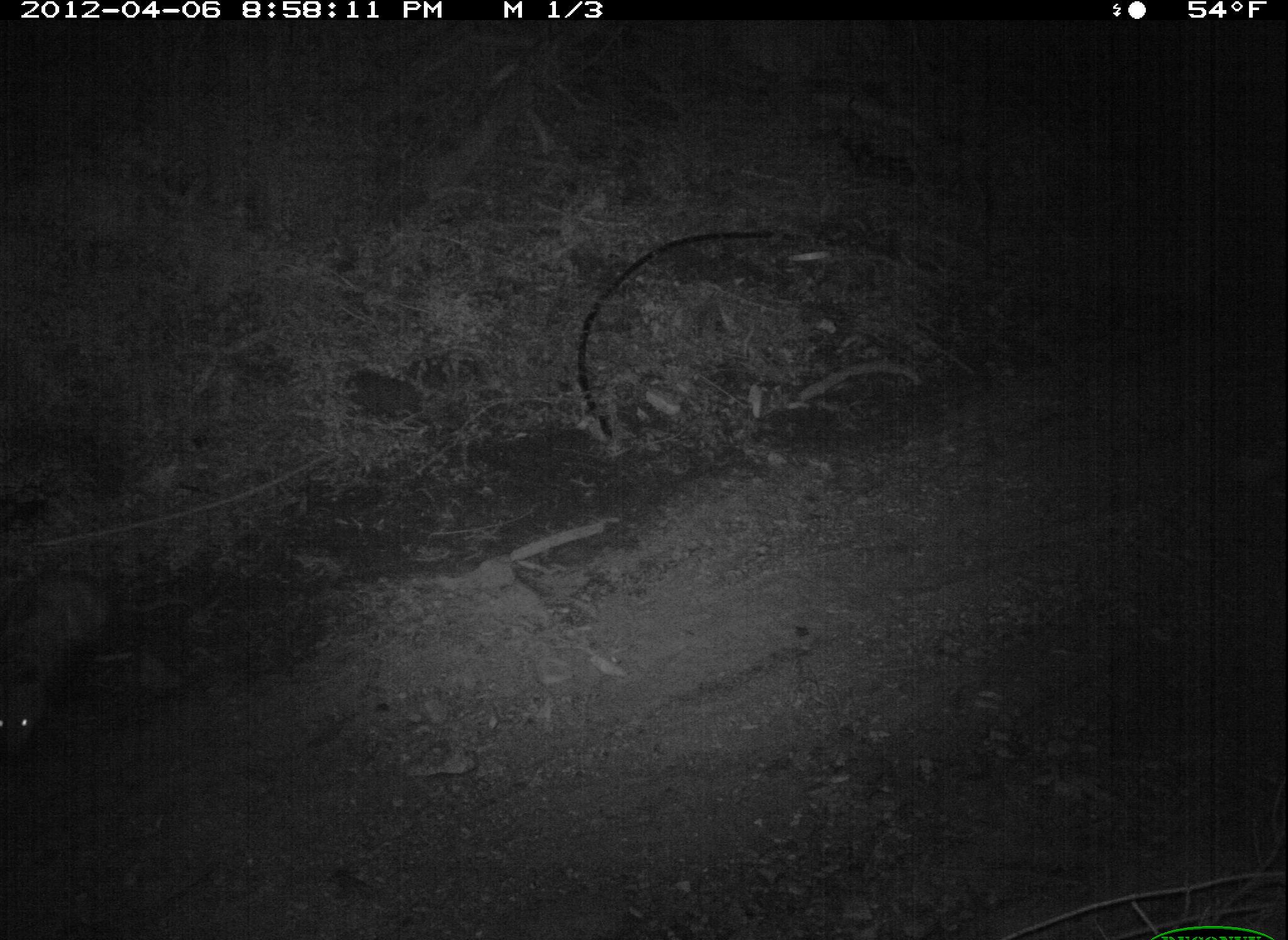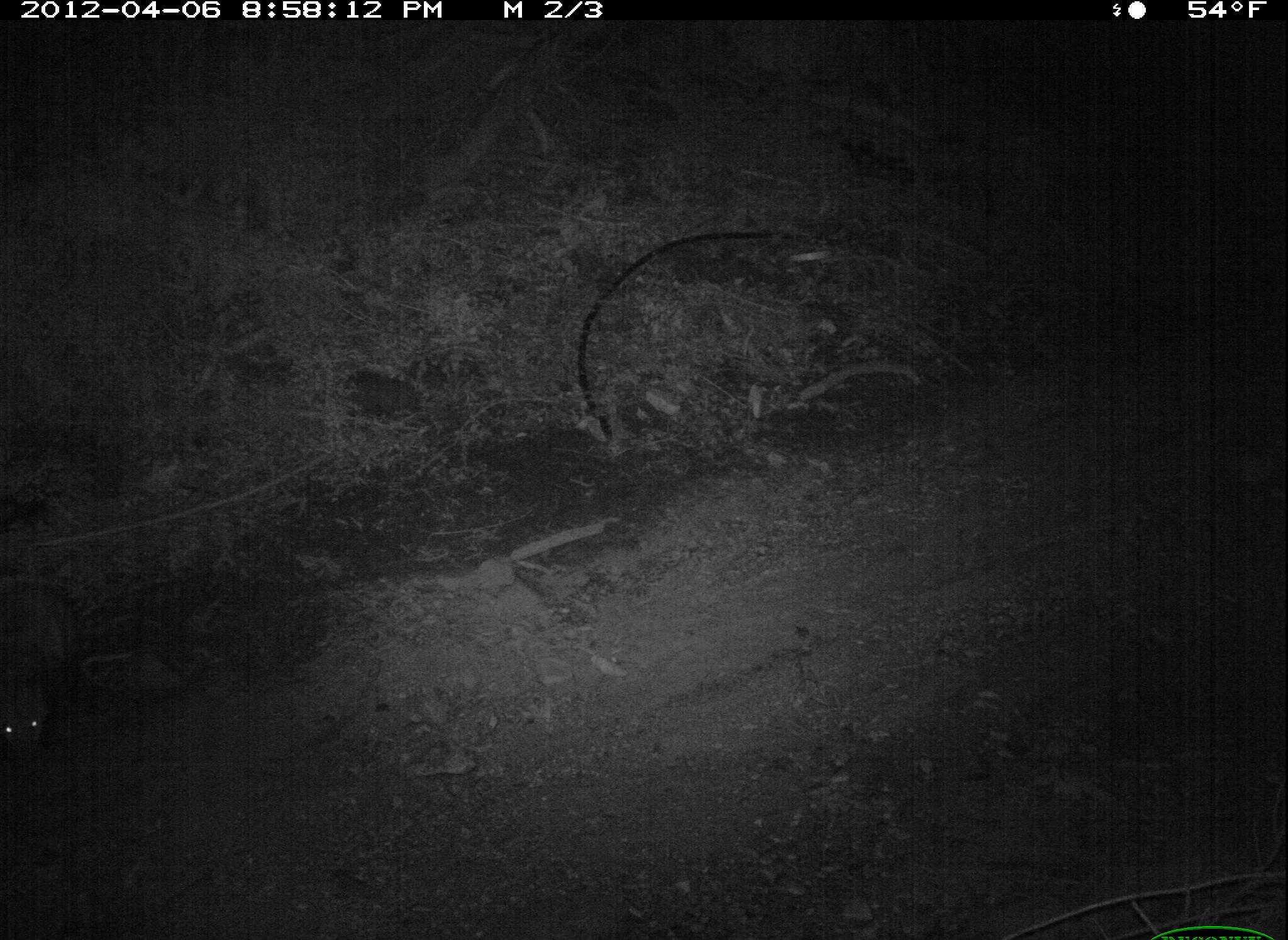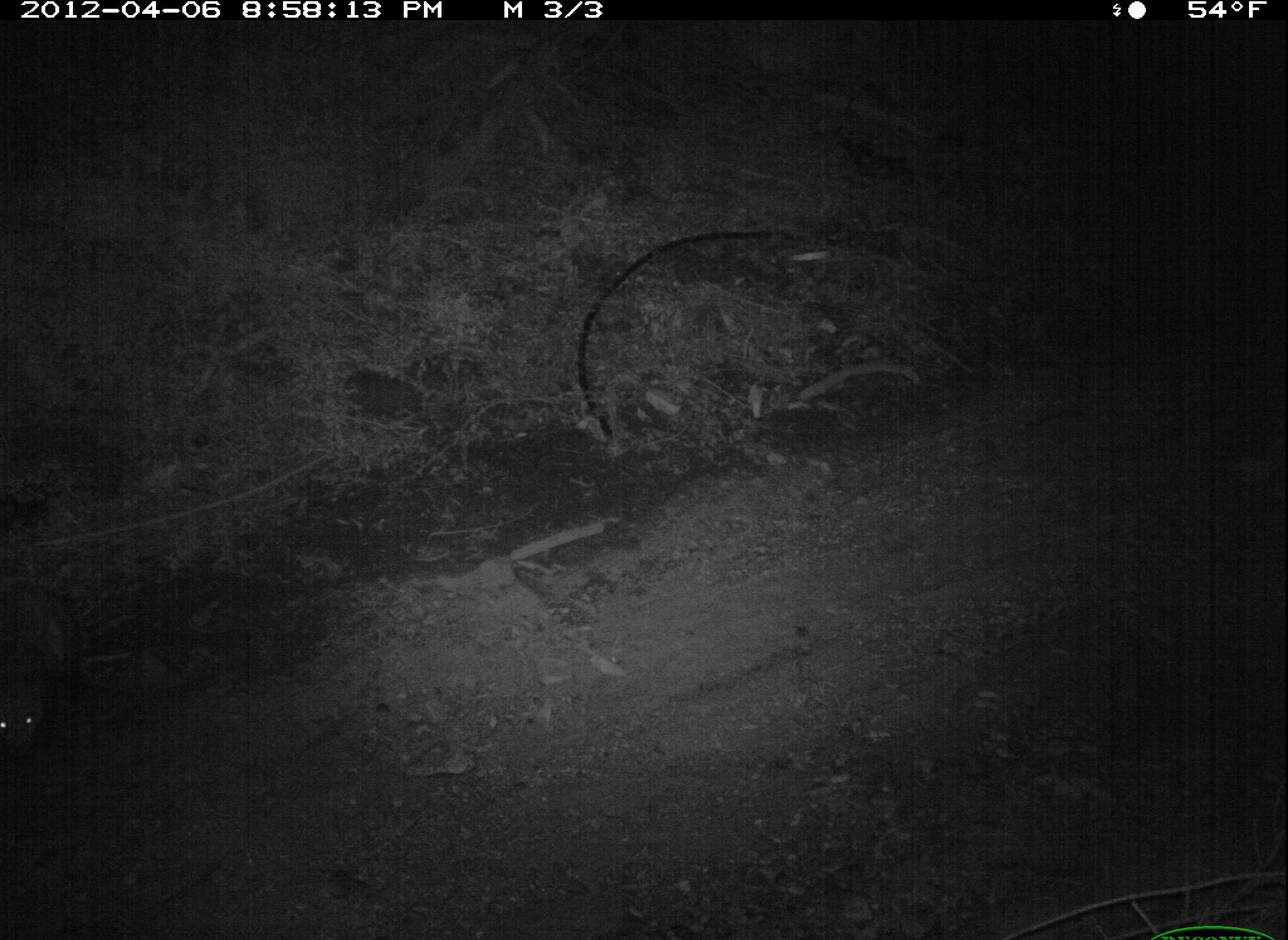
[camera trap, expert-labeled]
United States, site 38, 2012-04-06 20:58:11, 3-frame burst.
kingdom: Animalia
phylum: Chordata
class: Mammalia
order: Didelphimorphia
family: Didelphidae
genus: Didelphis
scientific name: Didelphis virginiana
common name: virginia opossum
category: opossum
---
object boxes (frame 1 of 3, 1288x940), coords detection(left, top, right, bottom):
opossum: detection(10, 540, 127, 775)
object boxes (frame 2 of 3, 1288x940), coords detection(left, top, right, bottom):
opossum: detection(2, 559, 108, 778)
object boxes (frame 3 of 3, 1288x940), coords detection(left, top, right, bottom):
opossum: detection(0, 581, 90, 765)